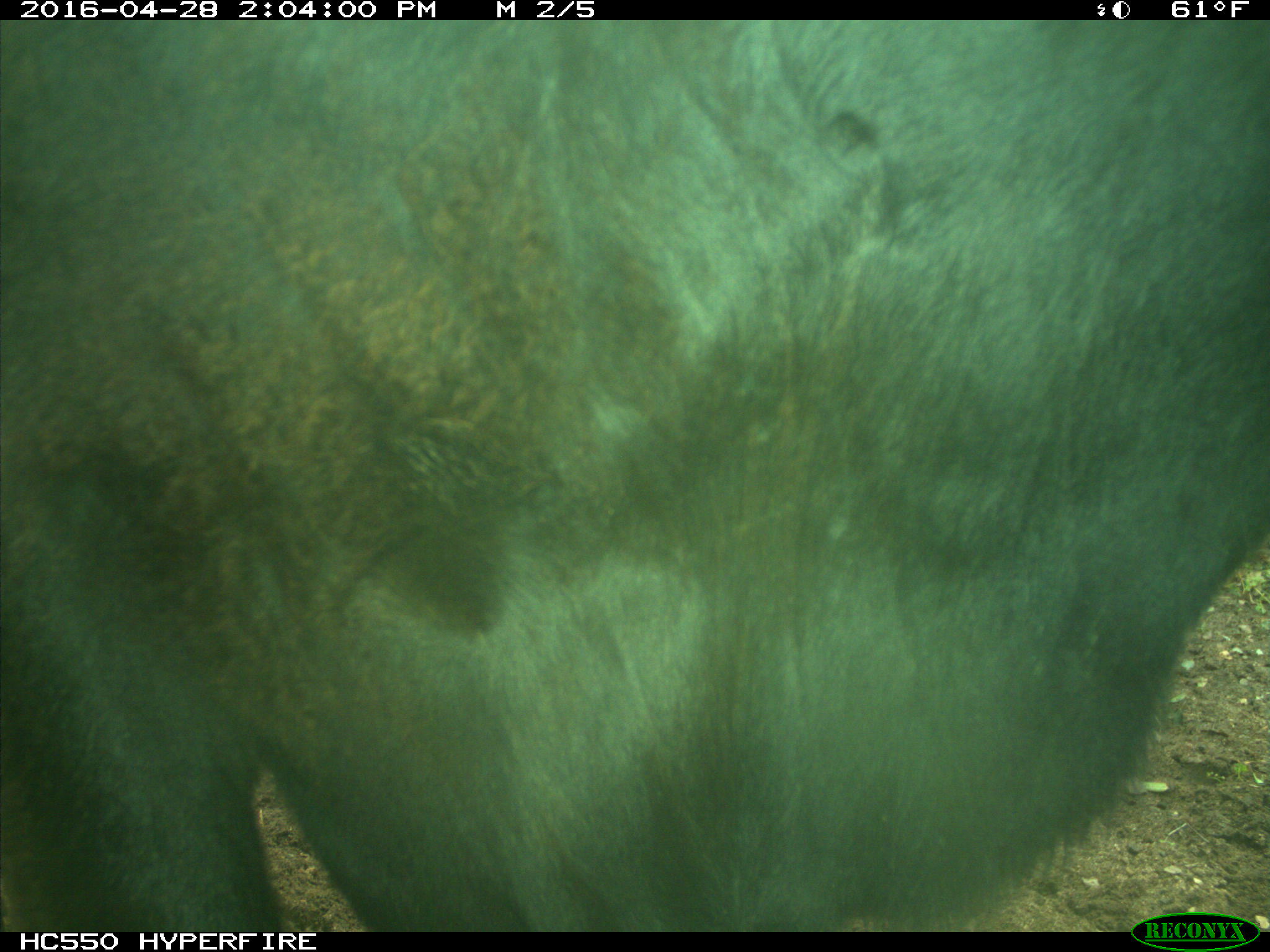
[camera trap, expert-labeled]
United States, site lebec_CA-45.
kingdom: Animalia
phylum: Chordata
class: Mammalia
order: Artiodactyla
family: Bovidae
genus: Bos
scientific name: Bos taurus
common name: domestic cow